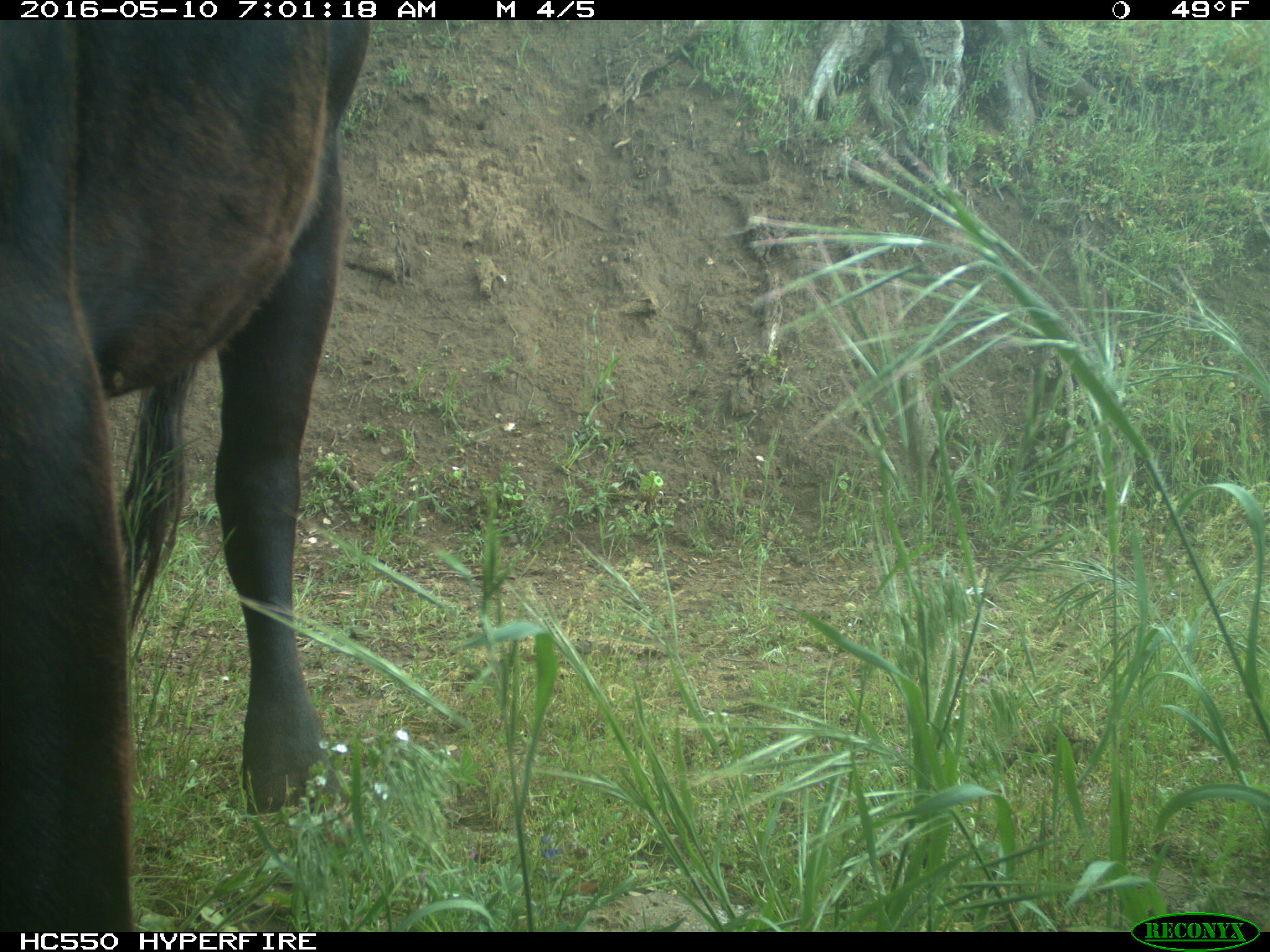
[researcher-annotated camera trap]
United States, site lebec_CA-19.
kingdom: Animalia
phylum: Chordata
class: Mammalia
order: Artiodactyla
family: Bovidae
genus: Bos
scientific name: Bos taurus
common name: domestic cow